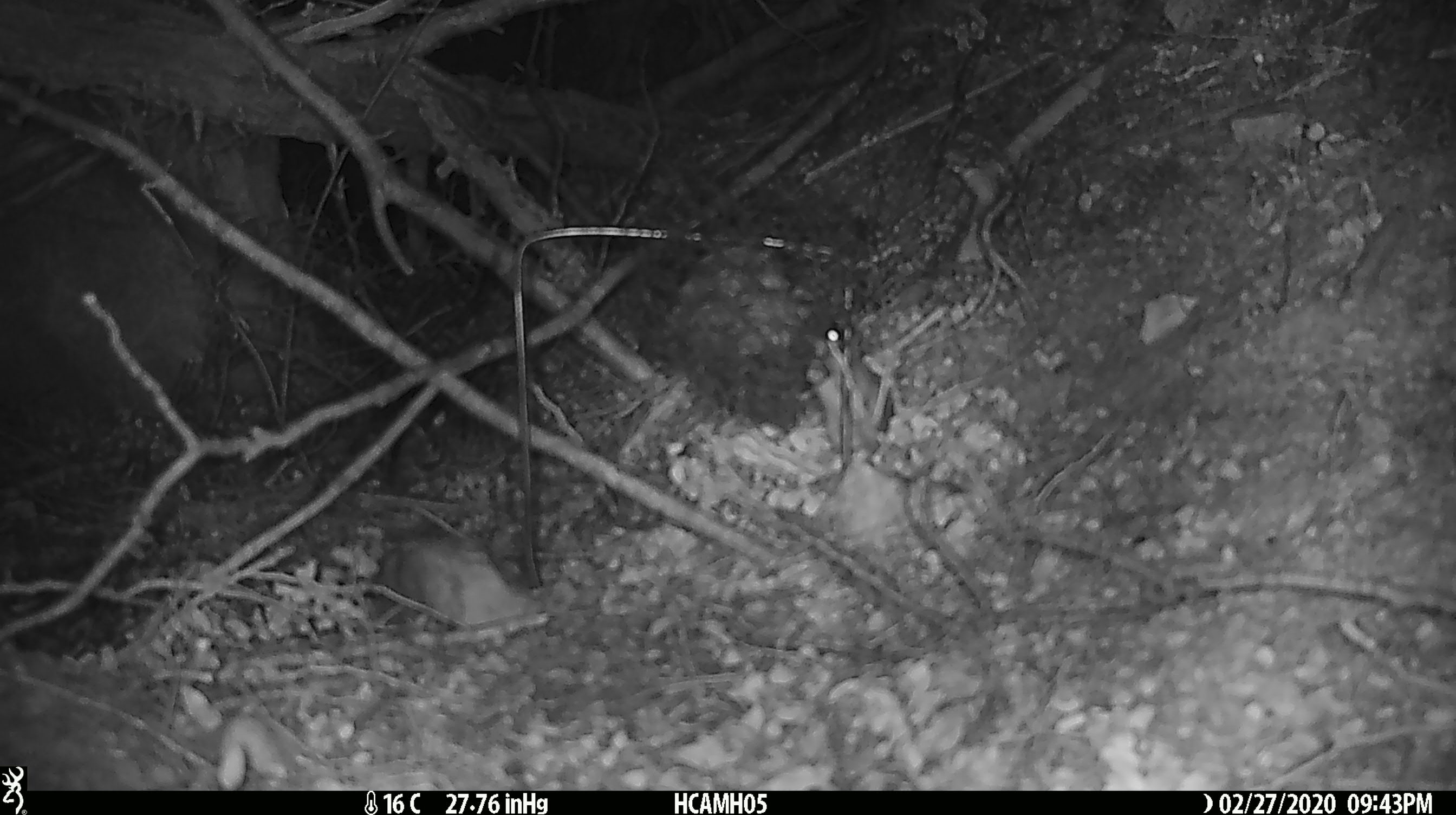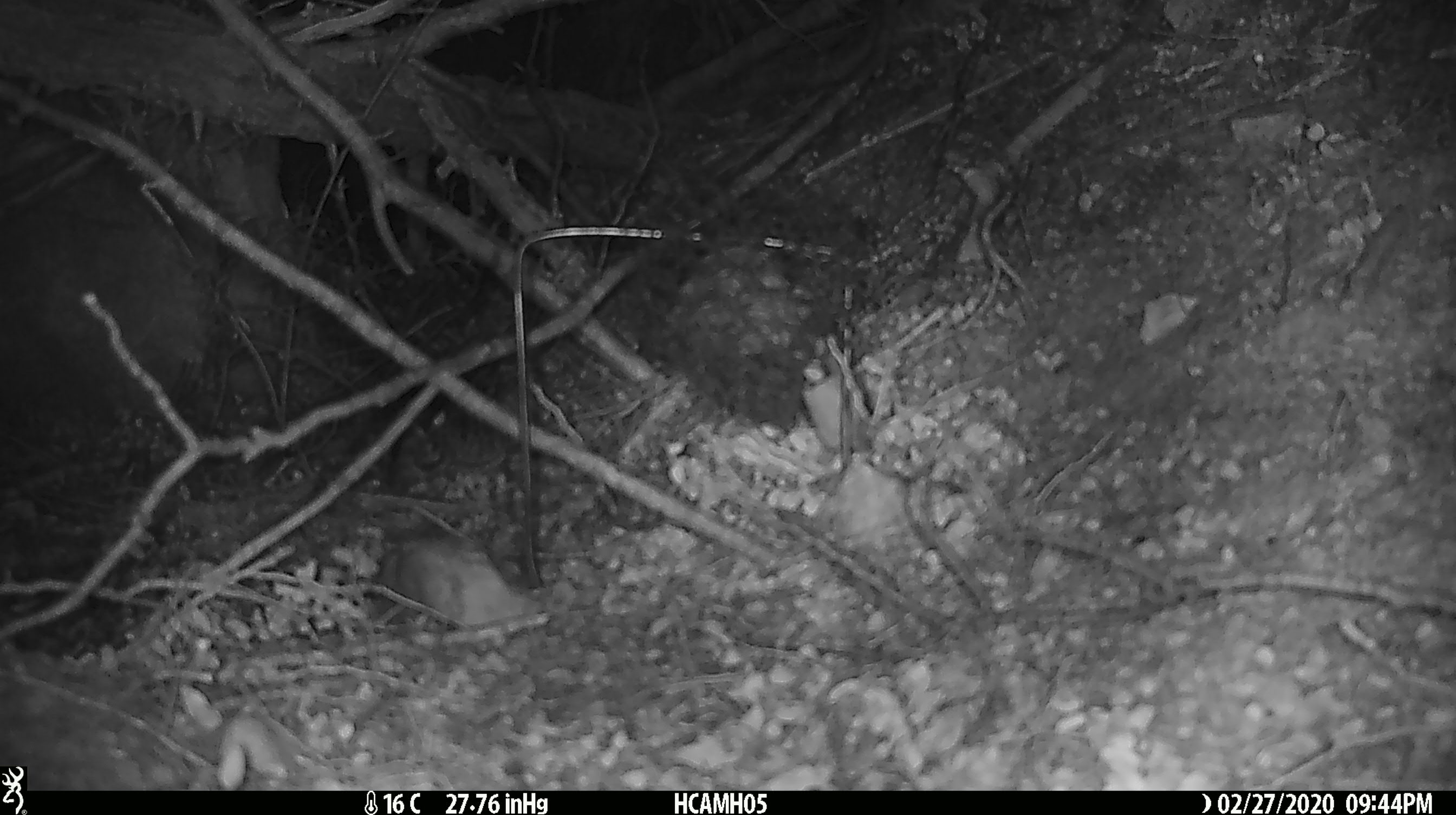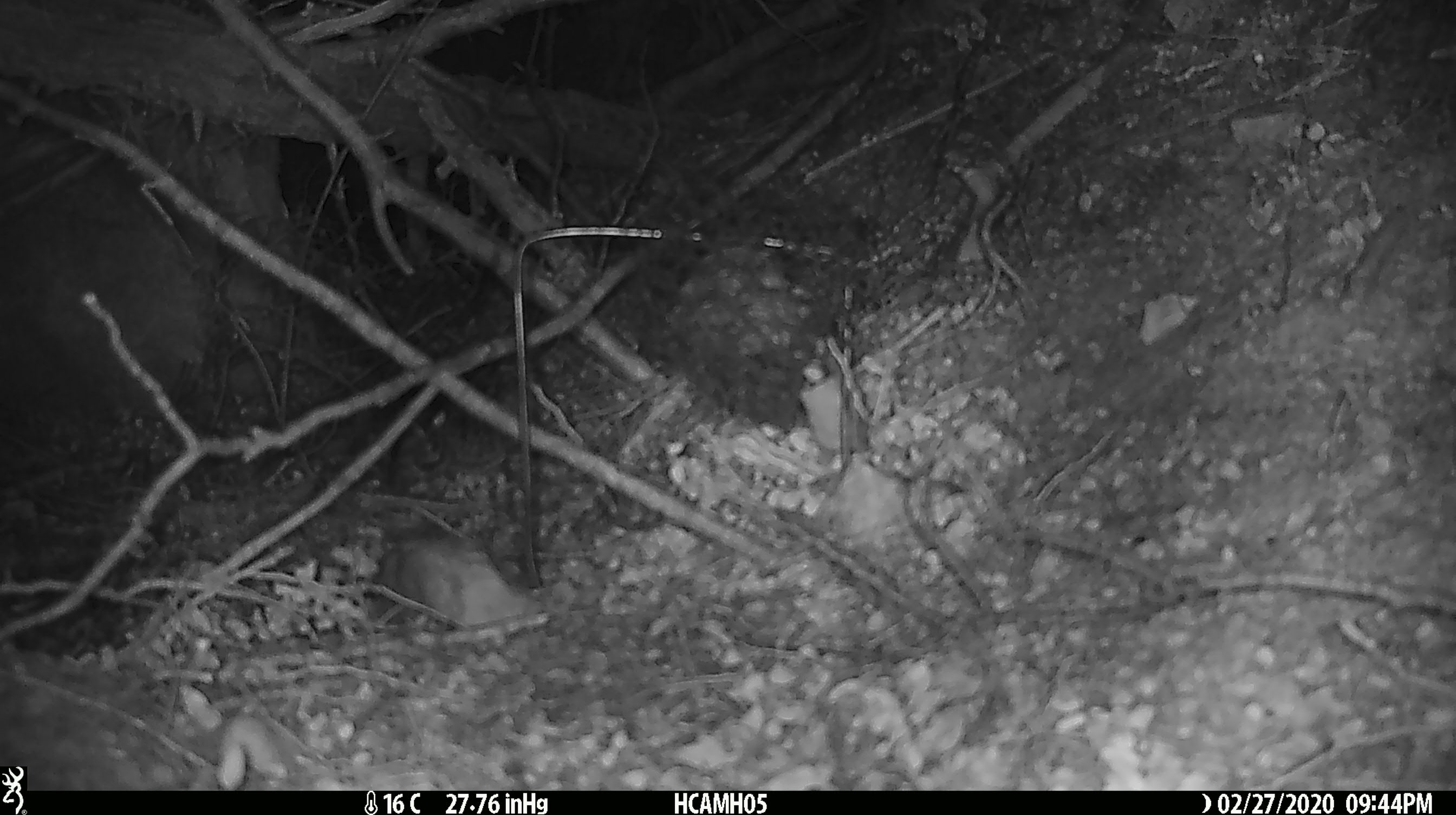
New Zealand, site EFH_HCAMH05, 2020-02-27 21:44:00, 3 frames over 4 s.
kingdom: Animalia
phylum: Chordata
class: Mammalia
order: Rodentia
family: Muridae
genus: Mus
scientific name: Mus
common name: mouse